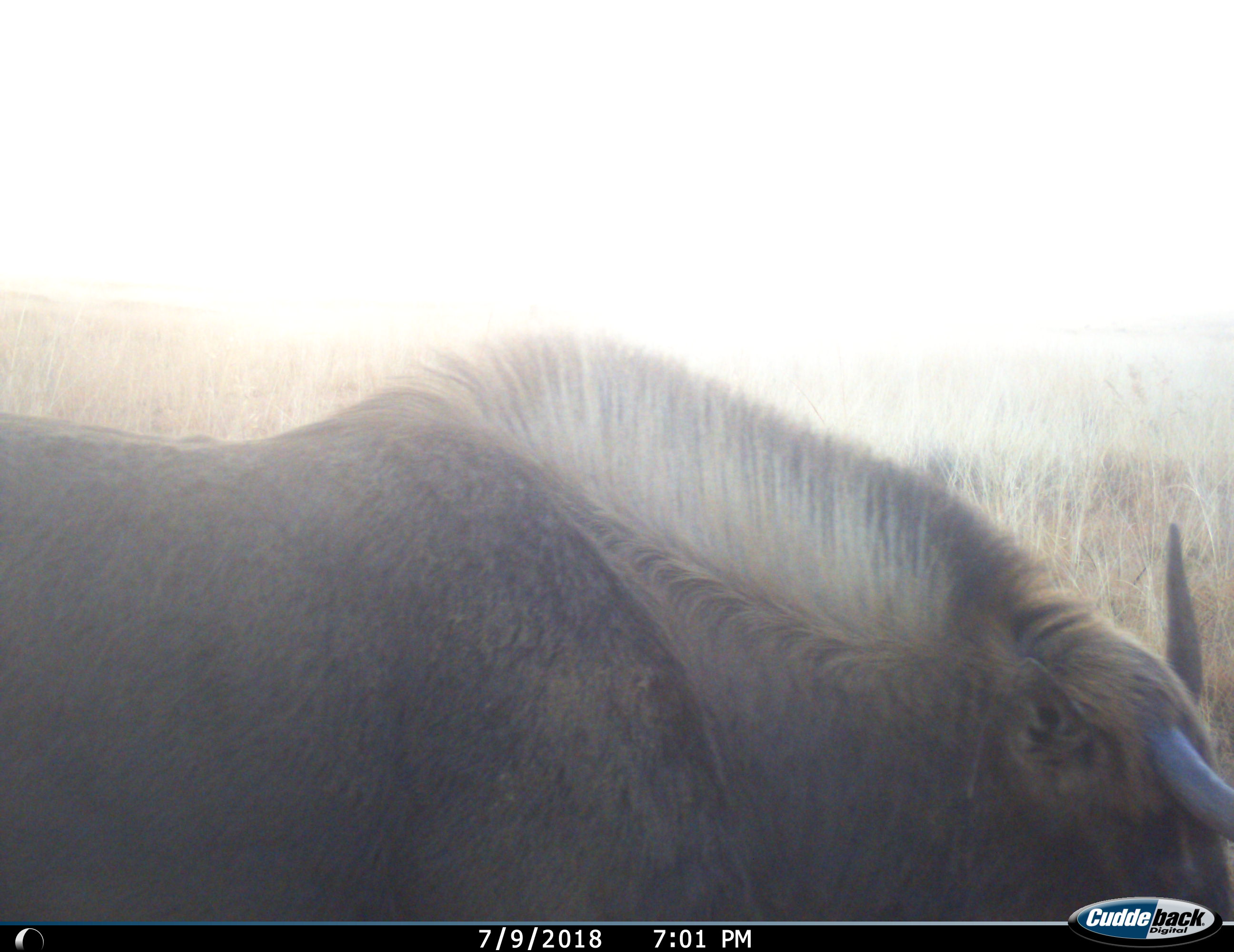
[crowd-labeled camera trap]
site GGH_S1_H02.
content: unidentified animal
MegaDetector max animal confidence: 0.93